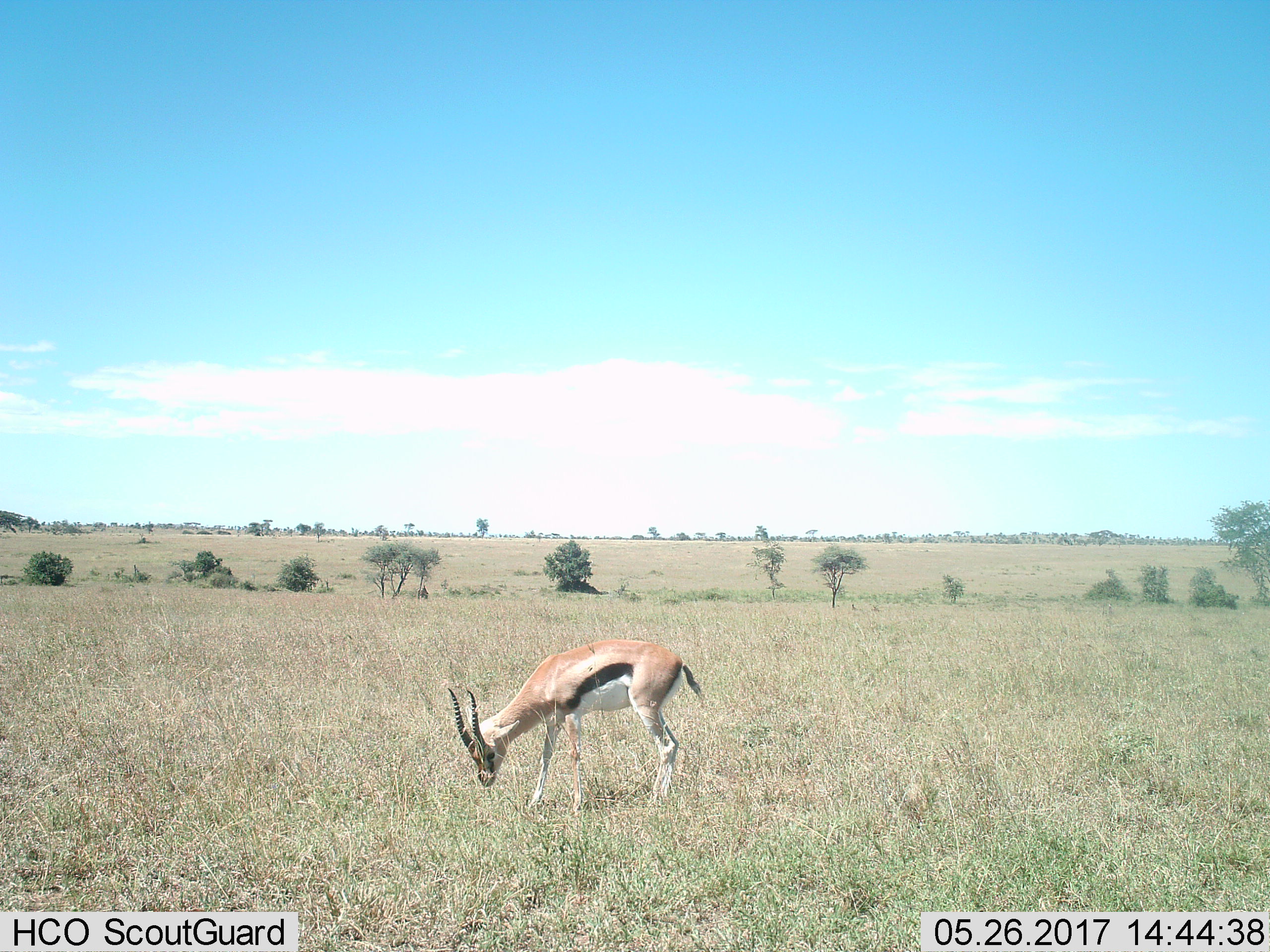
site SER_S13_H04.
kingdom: Animalia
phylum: Chordata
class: Mammalia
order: Artiodactyla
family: Bovidae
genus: Eudorcas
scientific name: Eudorcas thomsonii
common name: thomson's gazelle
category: gazellethomsons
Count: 1.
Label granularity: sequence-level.